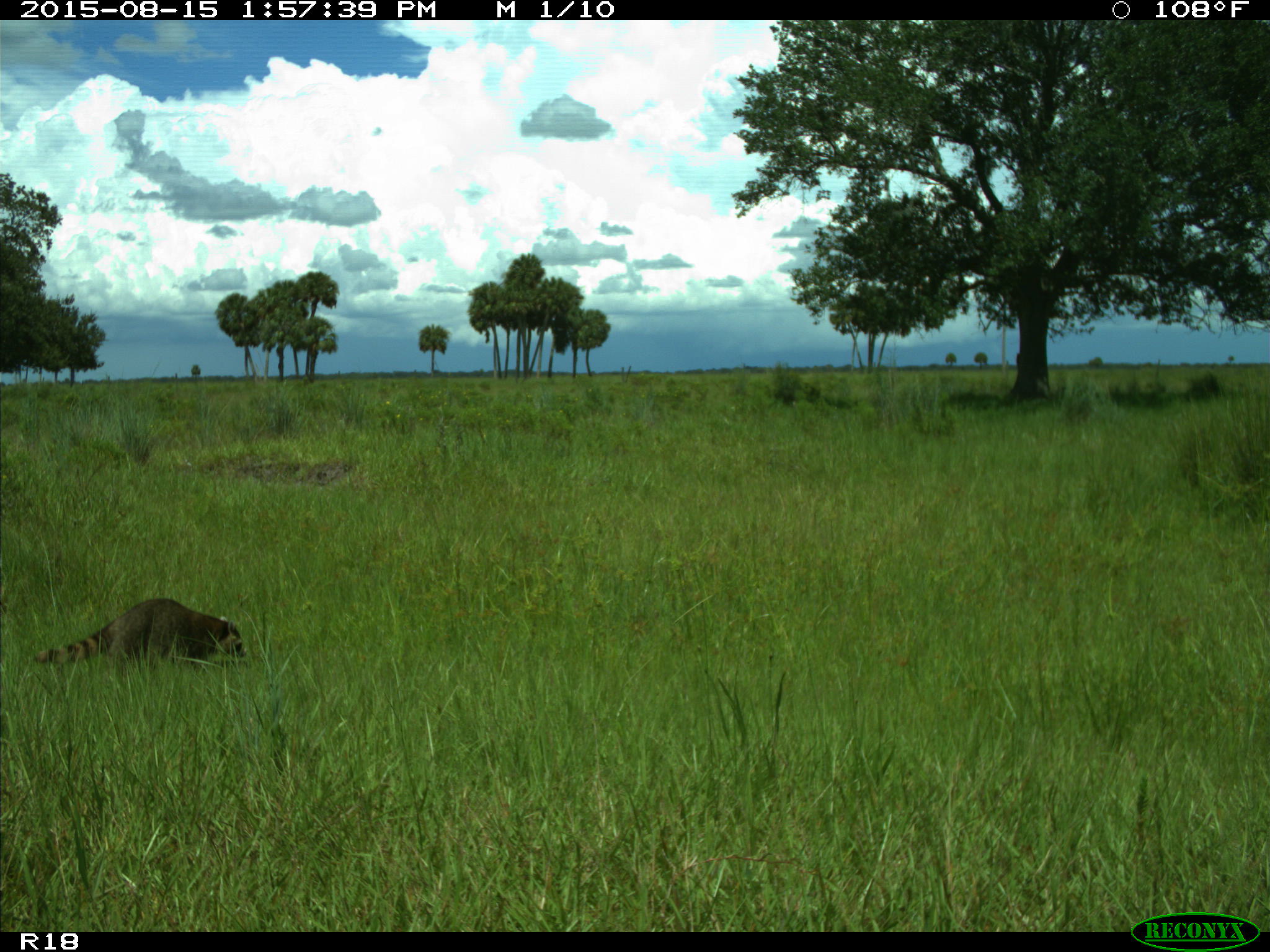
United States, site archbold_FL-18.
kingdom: Animalia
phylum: Chordata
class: Mammalia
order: Carnivora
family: Procyonidae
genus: Procyon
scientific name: Procyon lotor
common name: common raccoon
Procyon lotor (common raccoon).